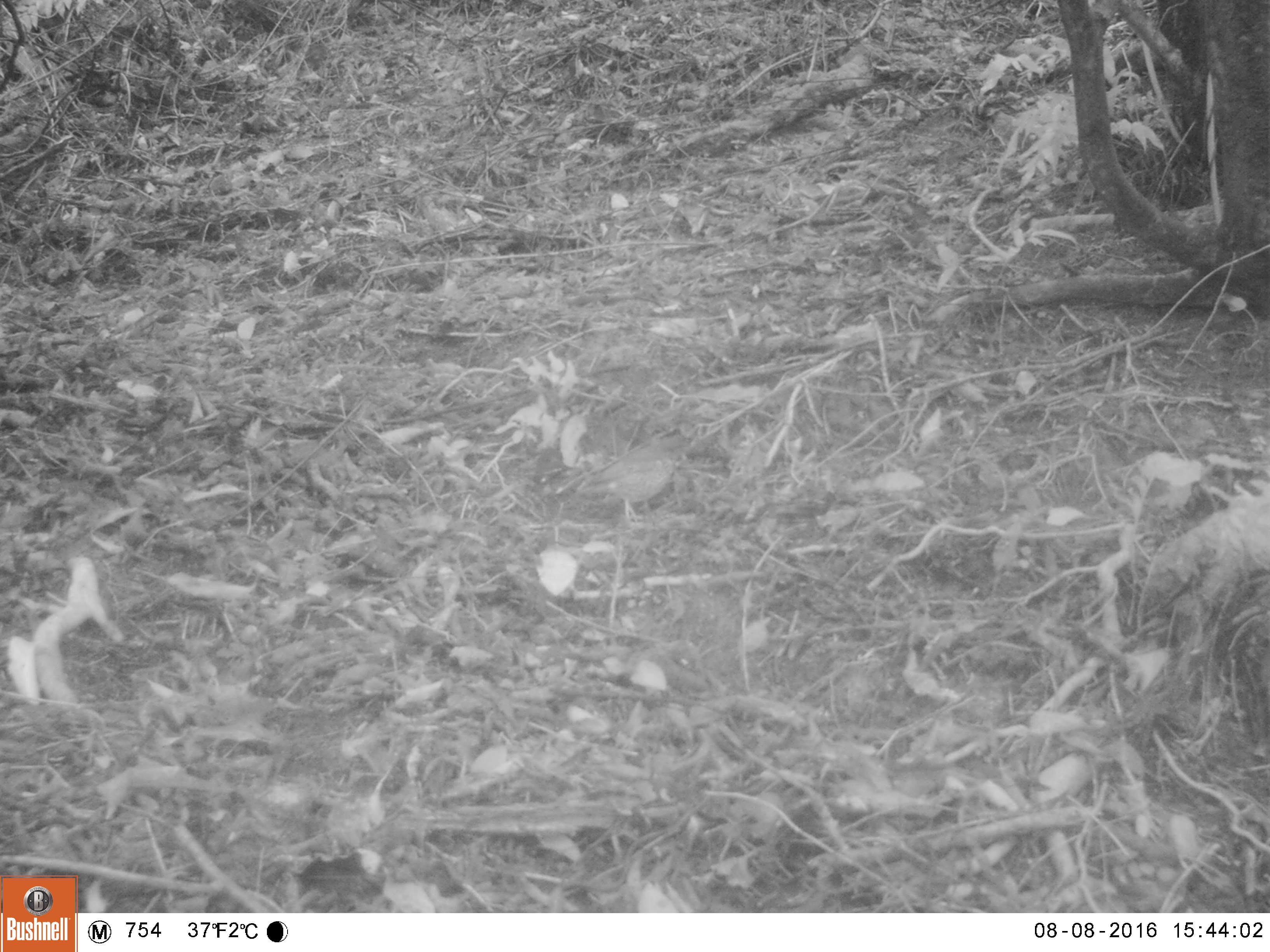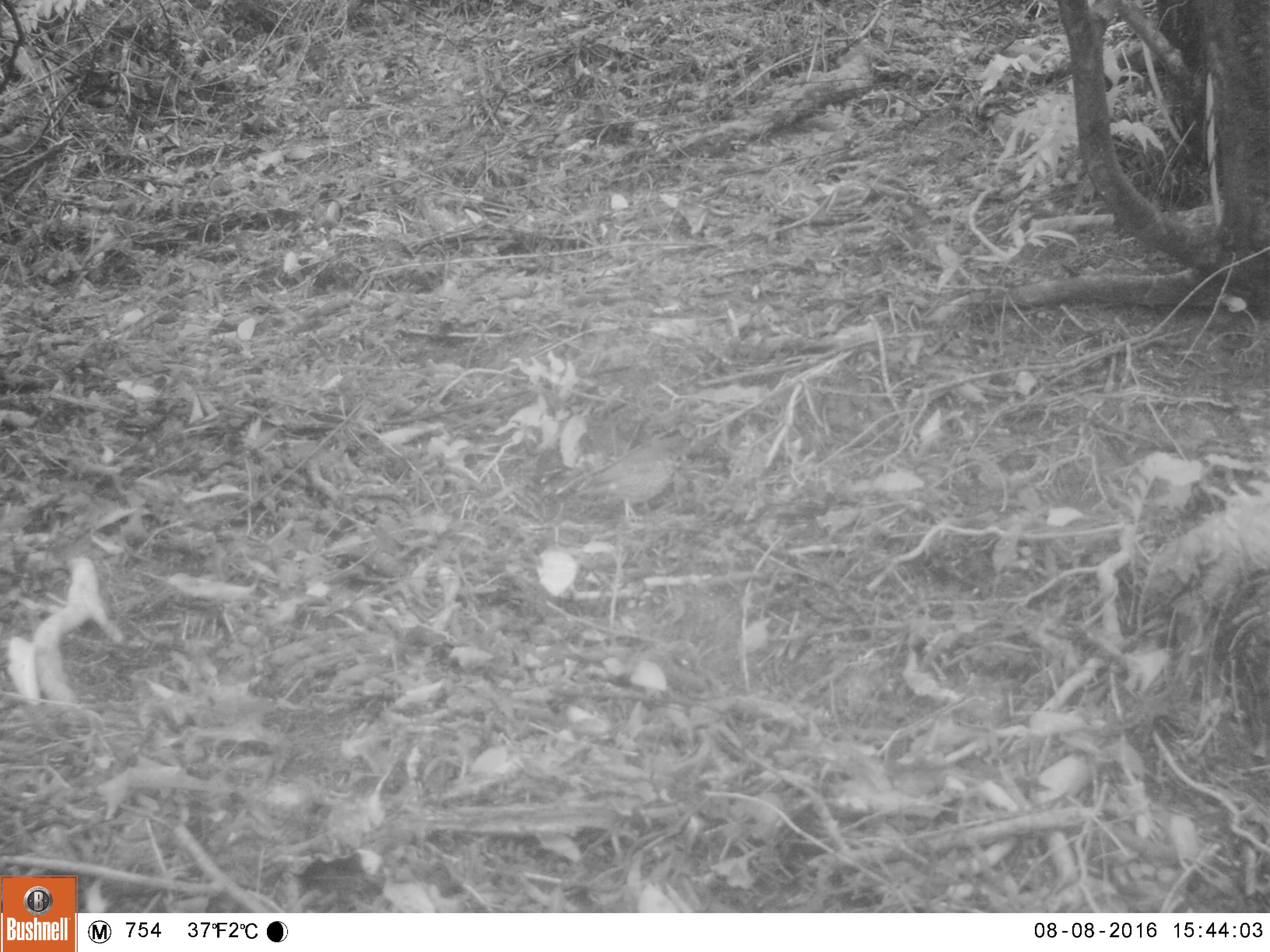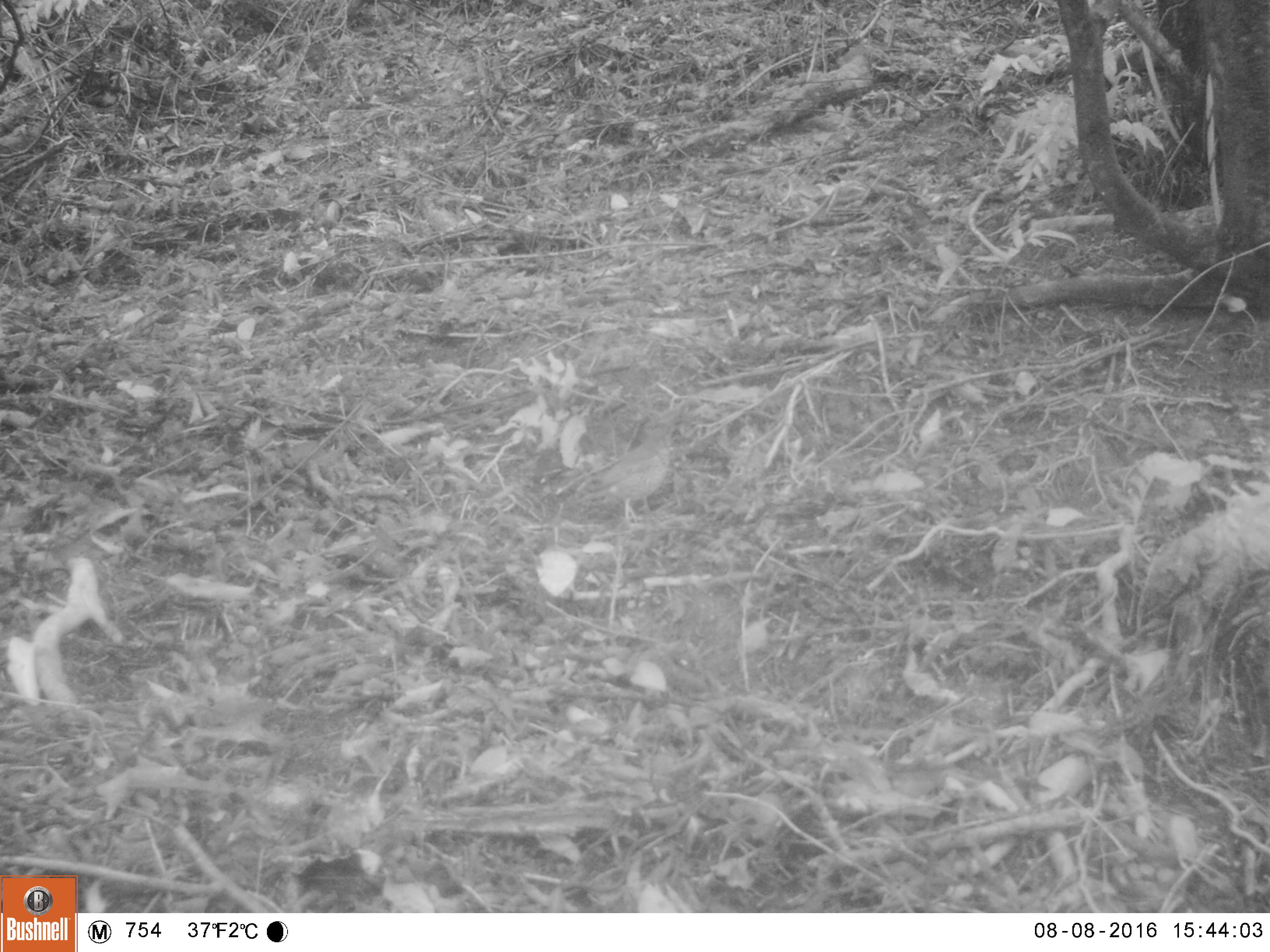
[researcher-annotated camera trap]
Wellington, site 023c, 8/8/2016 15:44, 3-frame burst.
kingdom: Animalia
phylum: Chordata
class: Aves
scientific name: Aves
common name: bird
Bird (Aves).